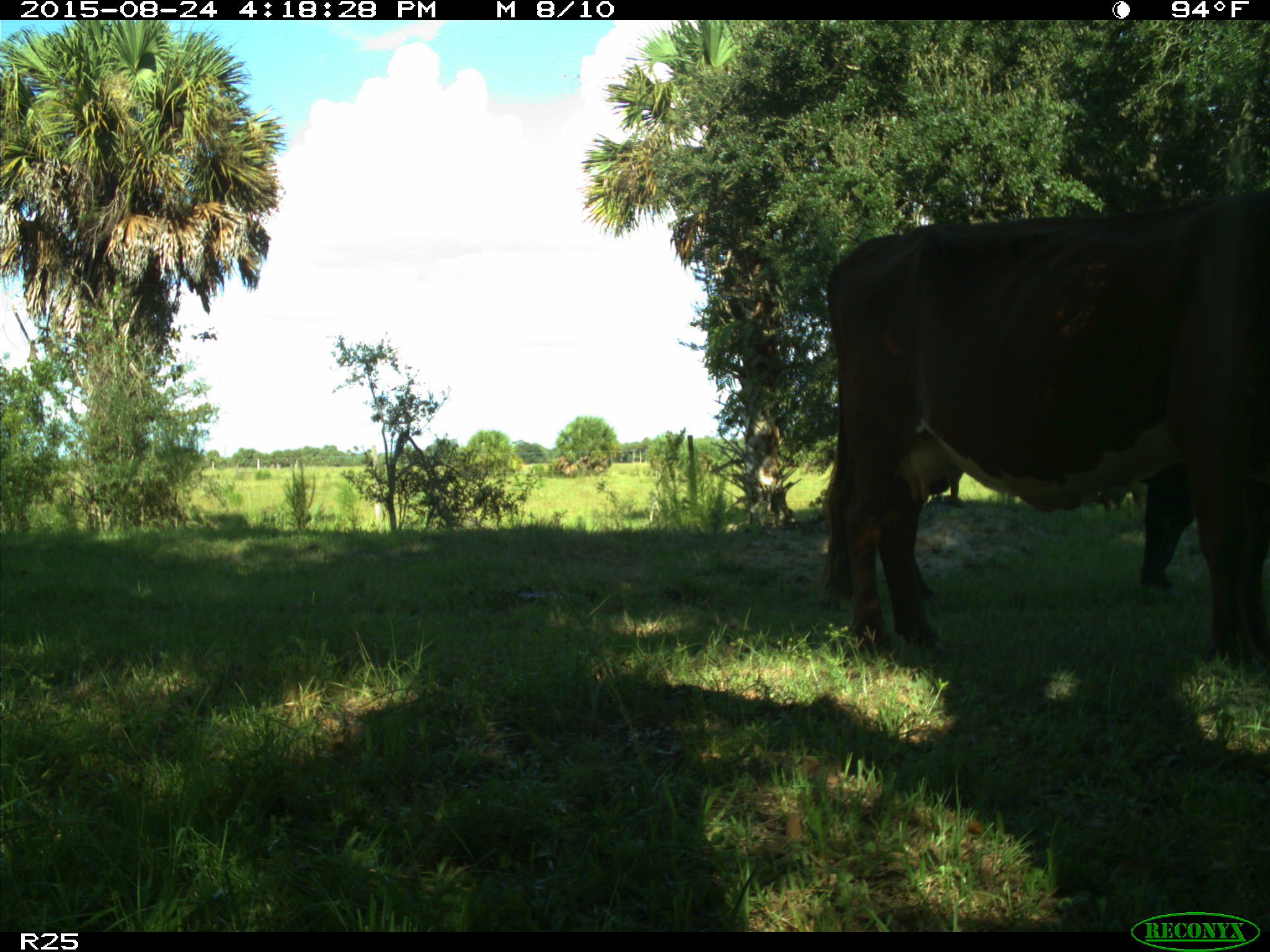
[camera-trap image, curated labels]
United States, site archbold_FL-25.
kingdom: Animalia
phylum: Chordata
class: Mammalia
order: Artiodactyla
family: Bovidae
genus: Bos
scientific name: Bos taurus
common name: domestic cow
Bos taurus (domestic cow).